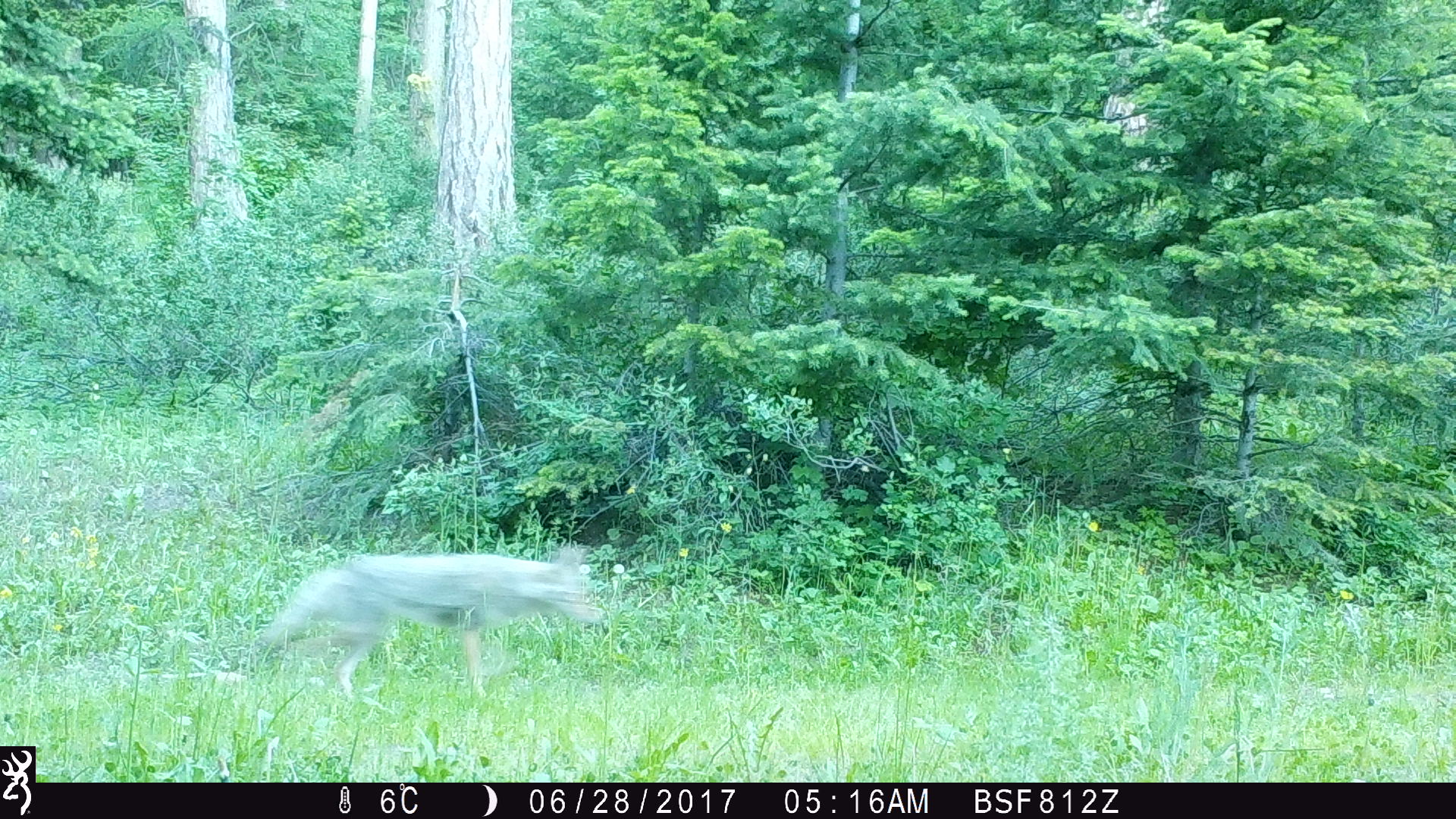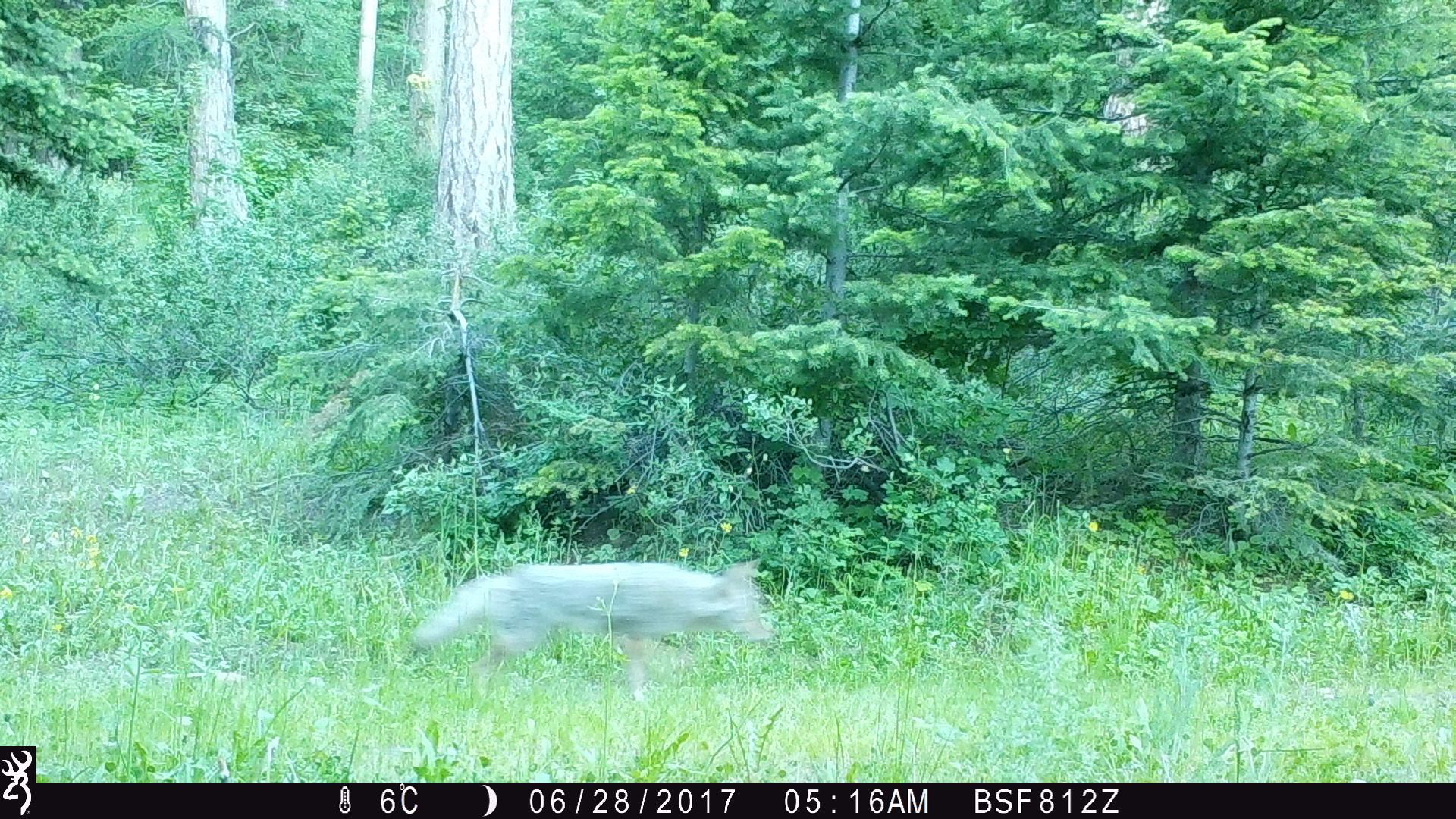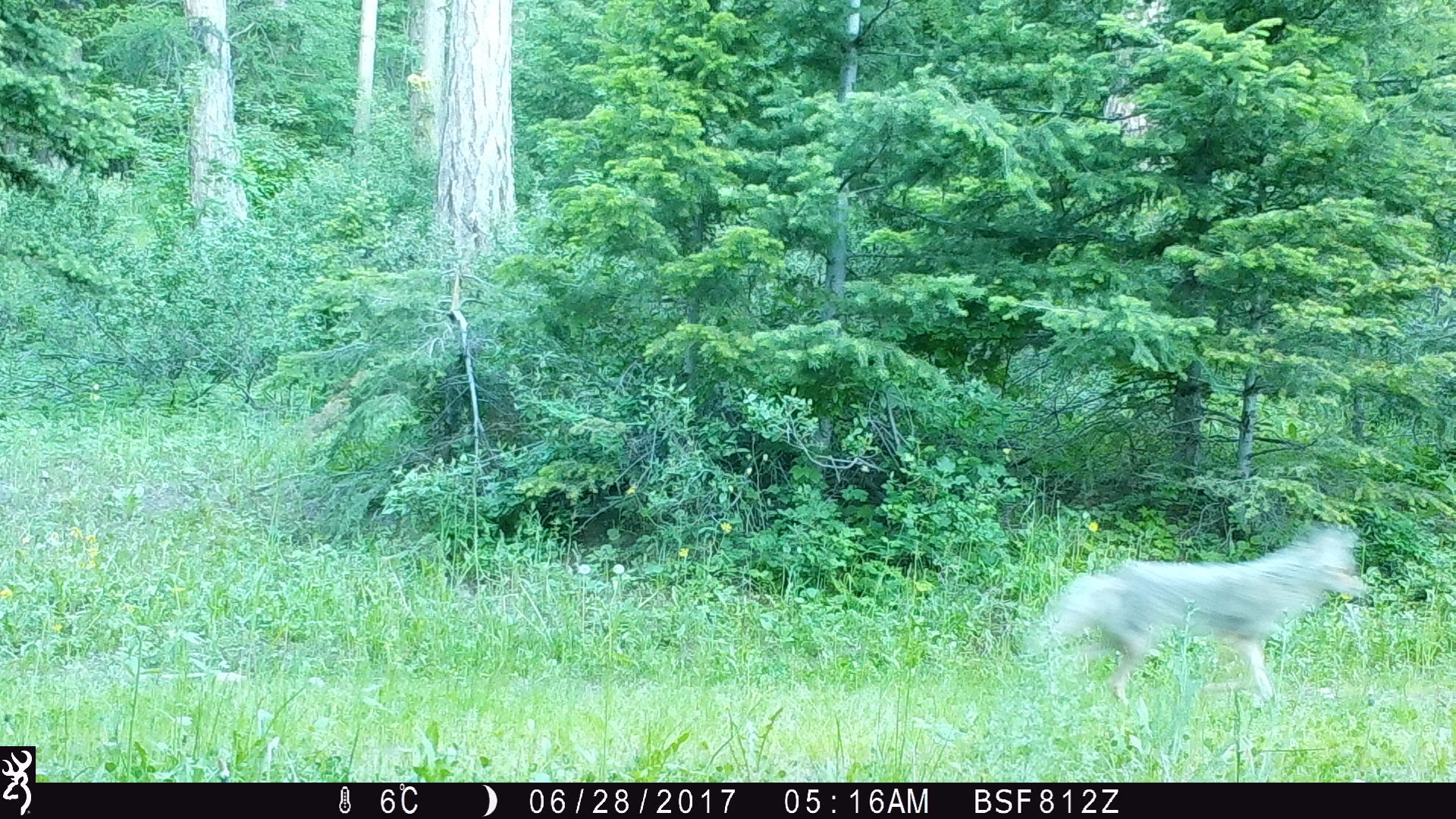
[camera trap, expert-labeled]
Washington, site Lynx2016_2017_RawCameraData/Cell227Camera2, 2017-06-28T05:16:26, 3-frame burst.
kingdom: Animalia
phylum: Chordata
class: Mammalia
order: Carnivora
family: Canidae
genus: Canis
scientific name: Canis latrans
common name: coyote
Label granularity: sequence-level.